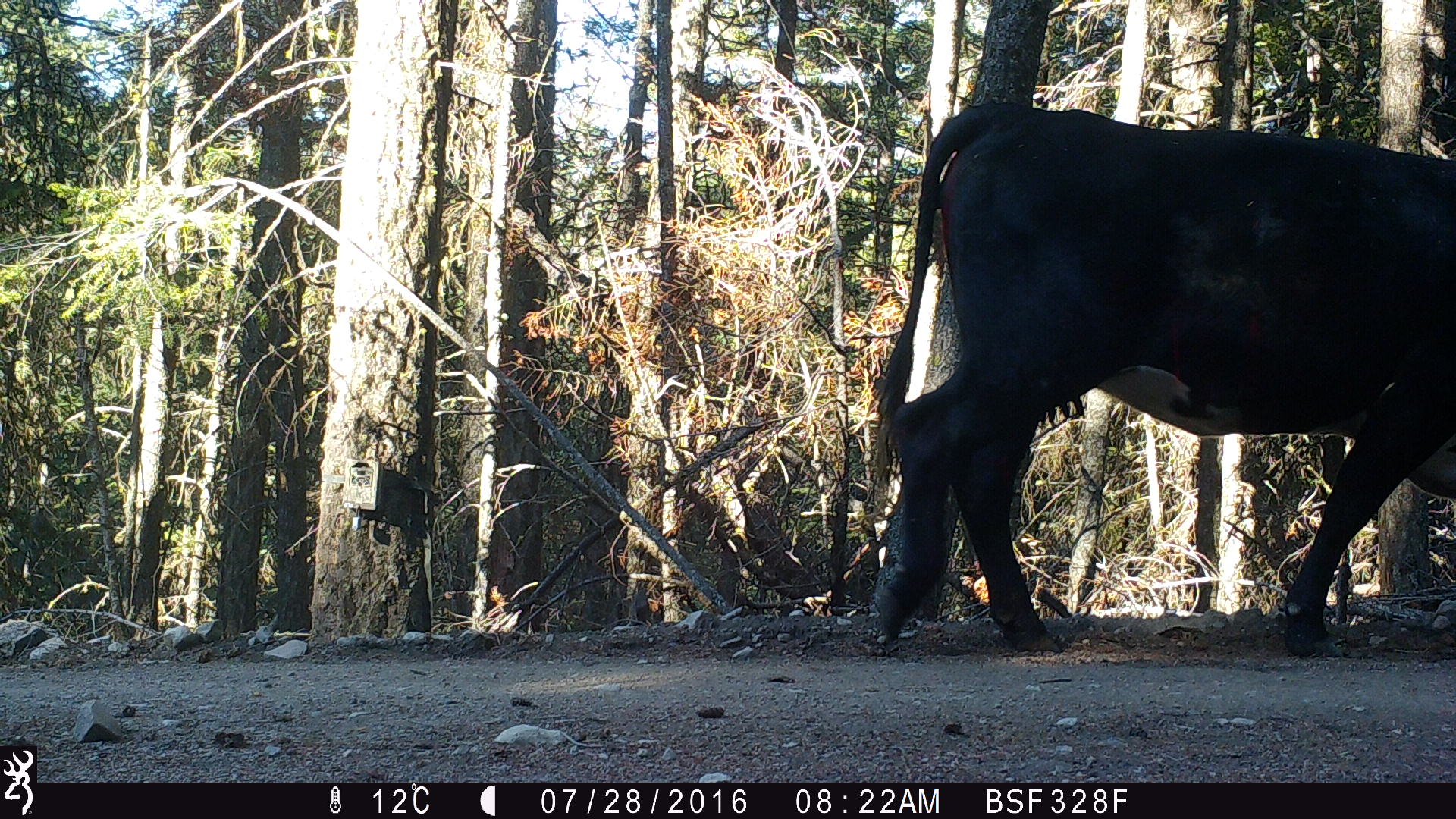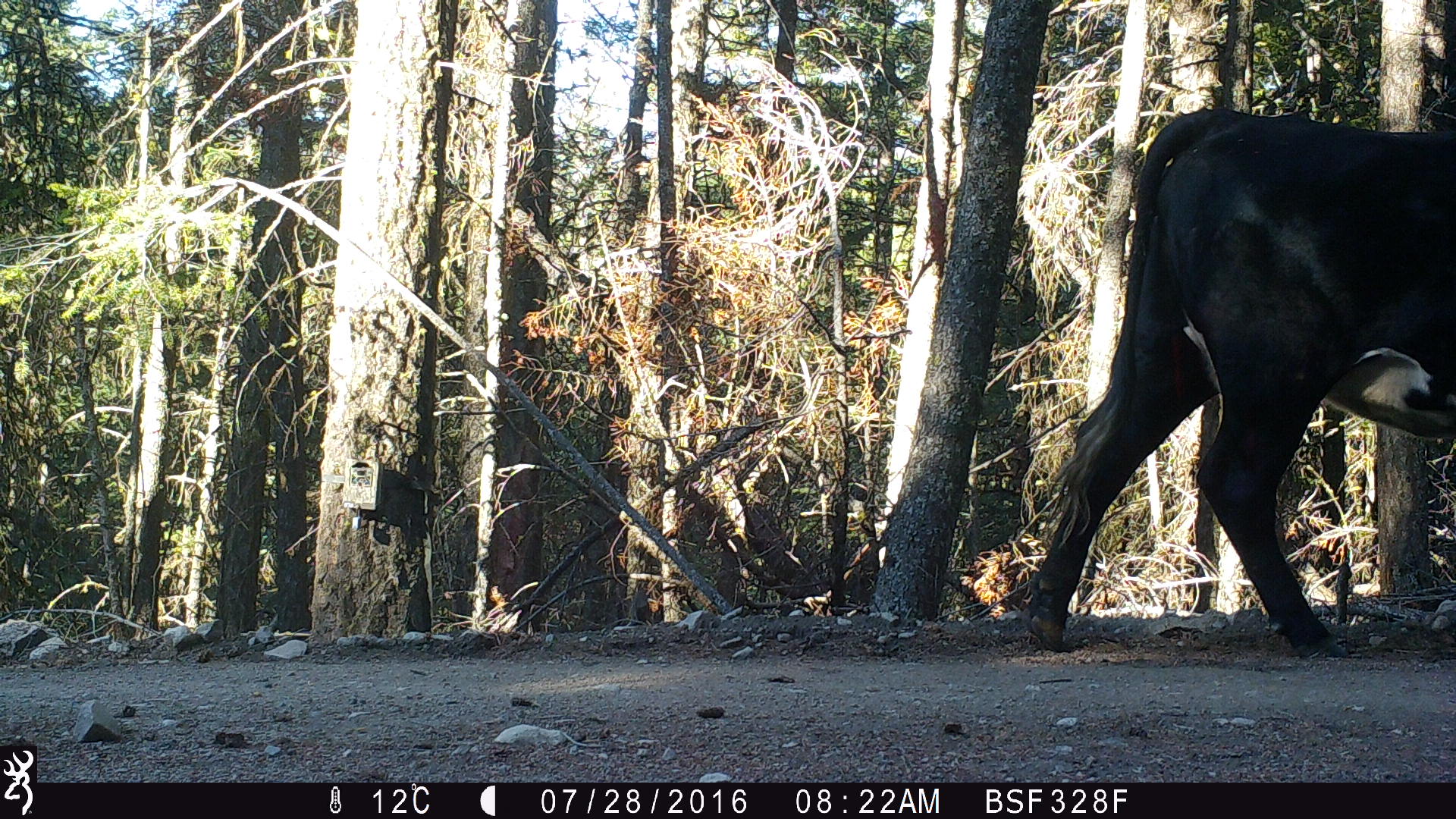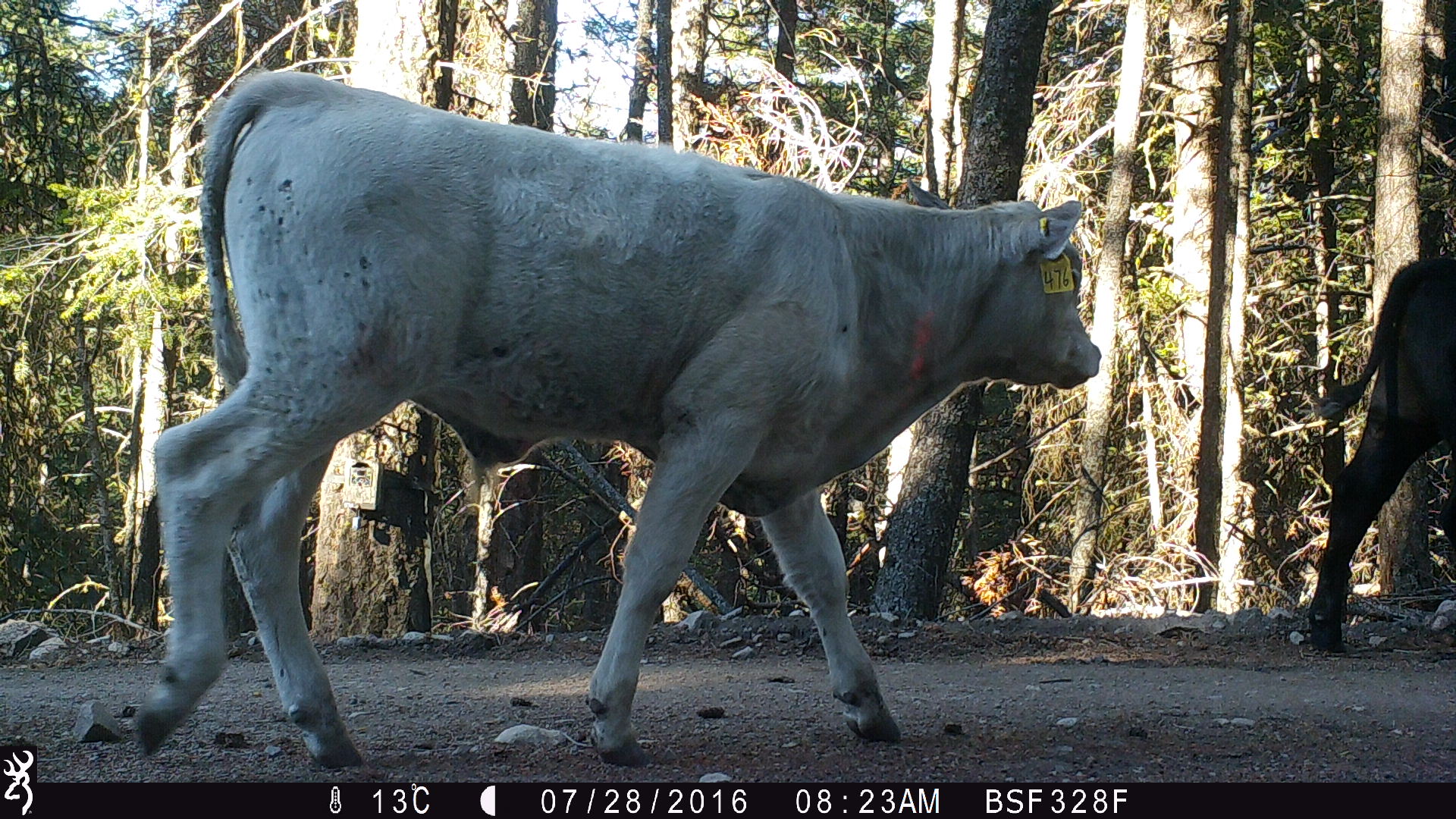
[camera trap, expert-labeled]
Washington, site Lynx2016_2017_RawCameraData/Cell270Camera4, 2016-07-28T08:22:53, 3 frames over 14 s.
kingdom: Animalia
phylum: Chordata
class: Mammalia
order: Artiodactyla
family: Bovidae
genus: Bos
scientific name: Bos taurus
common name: domestic cattle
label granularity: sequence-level